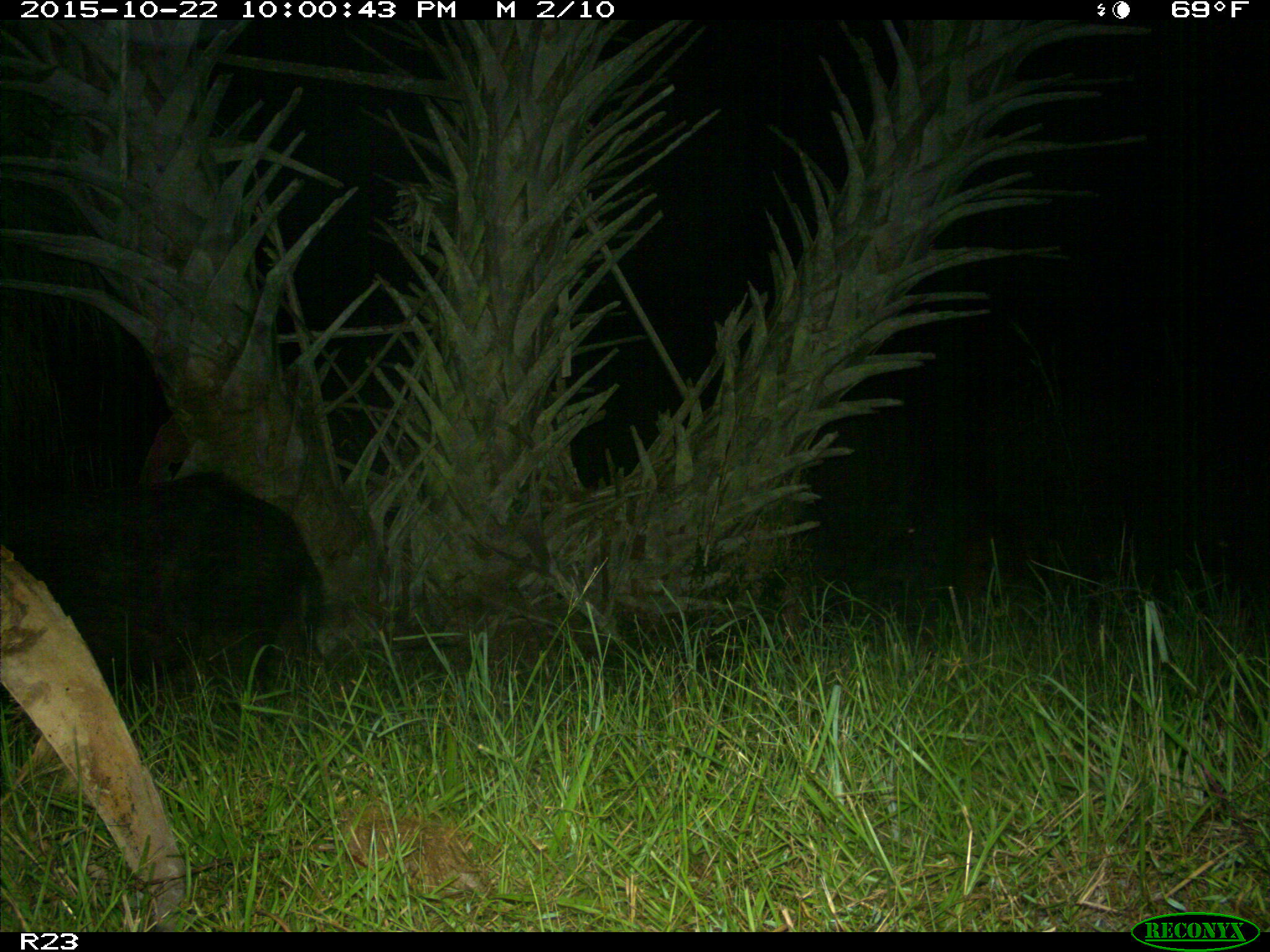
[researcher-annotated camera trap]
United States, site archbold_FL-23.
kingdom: Animalia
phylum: Chordata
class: Mammalia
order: Artiodactyla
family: Suidae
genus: Sus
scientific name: Sus scrofa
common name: wild boar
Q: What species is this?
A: Sus scrofa (wild boar).